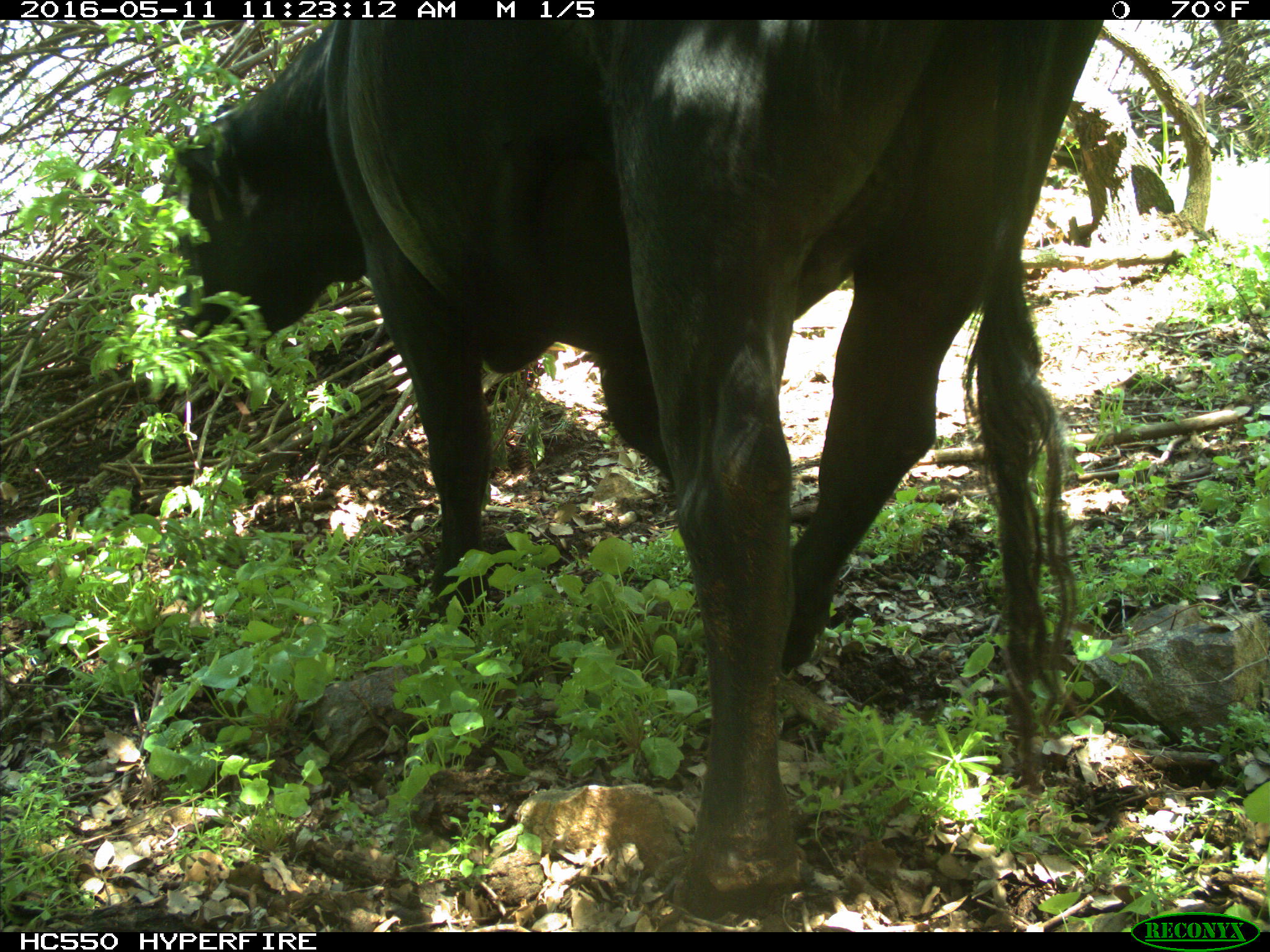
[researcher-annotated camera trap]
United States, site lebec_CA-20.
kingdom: Animalia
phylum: Chordata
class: Mammalia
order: Artiodactyla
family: Bovidae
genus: Bos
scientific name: Bos taurus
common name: domestic cow